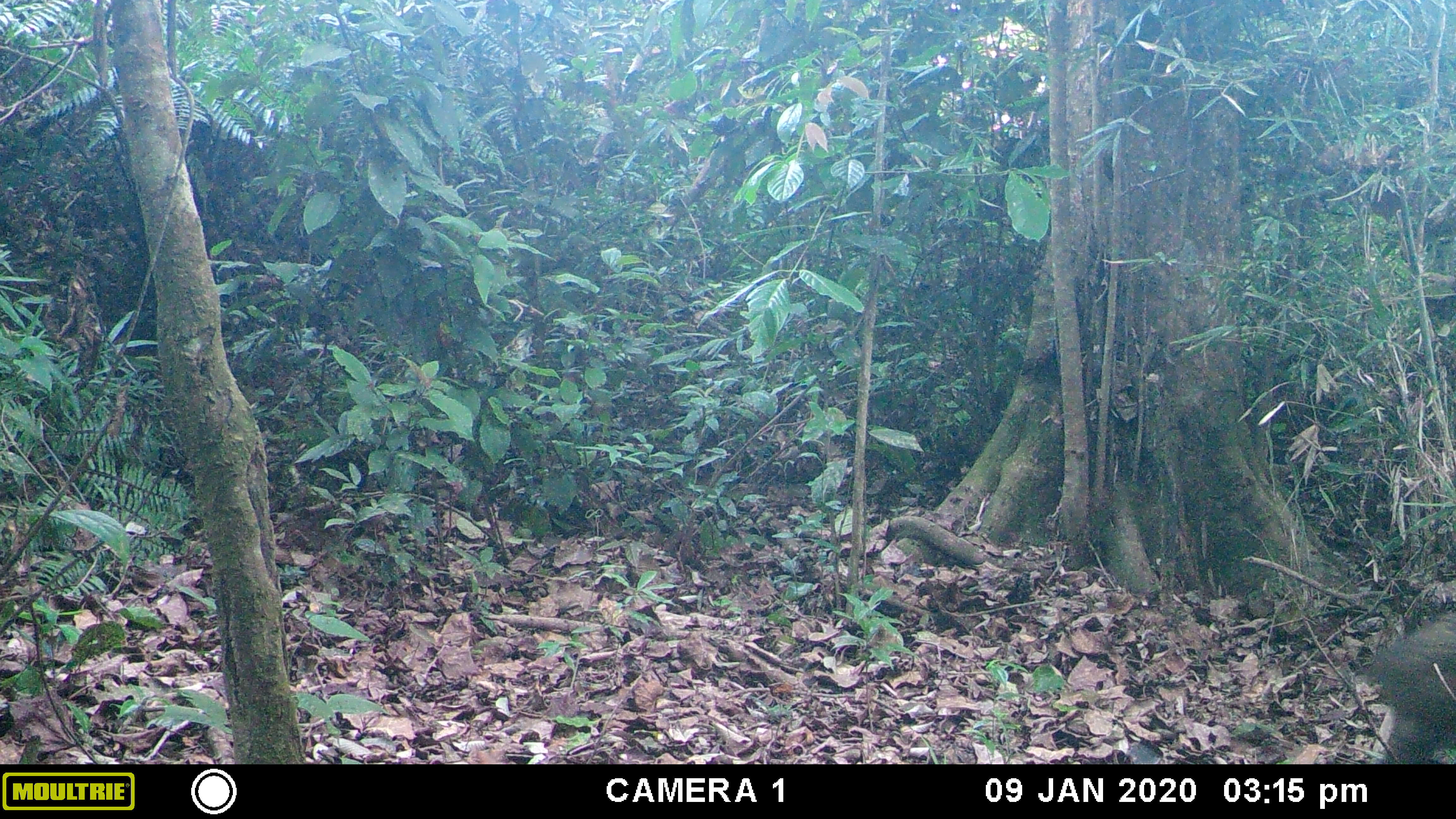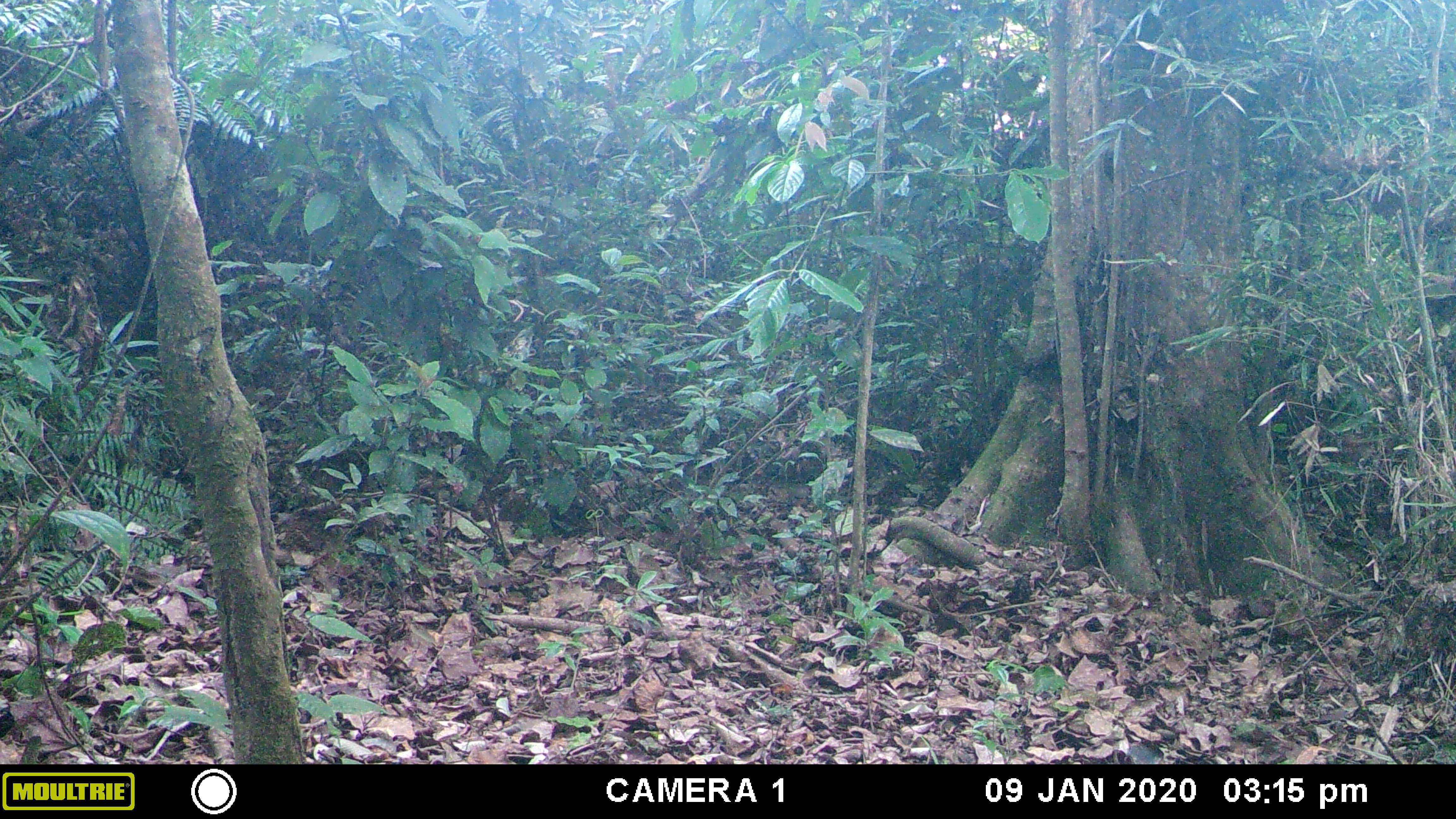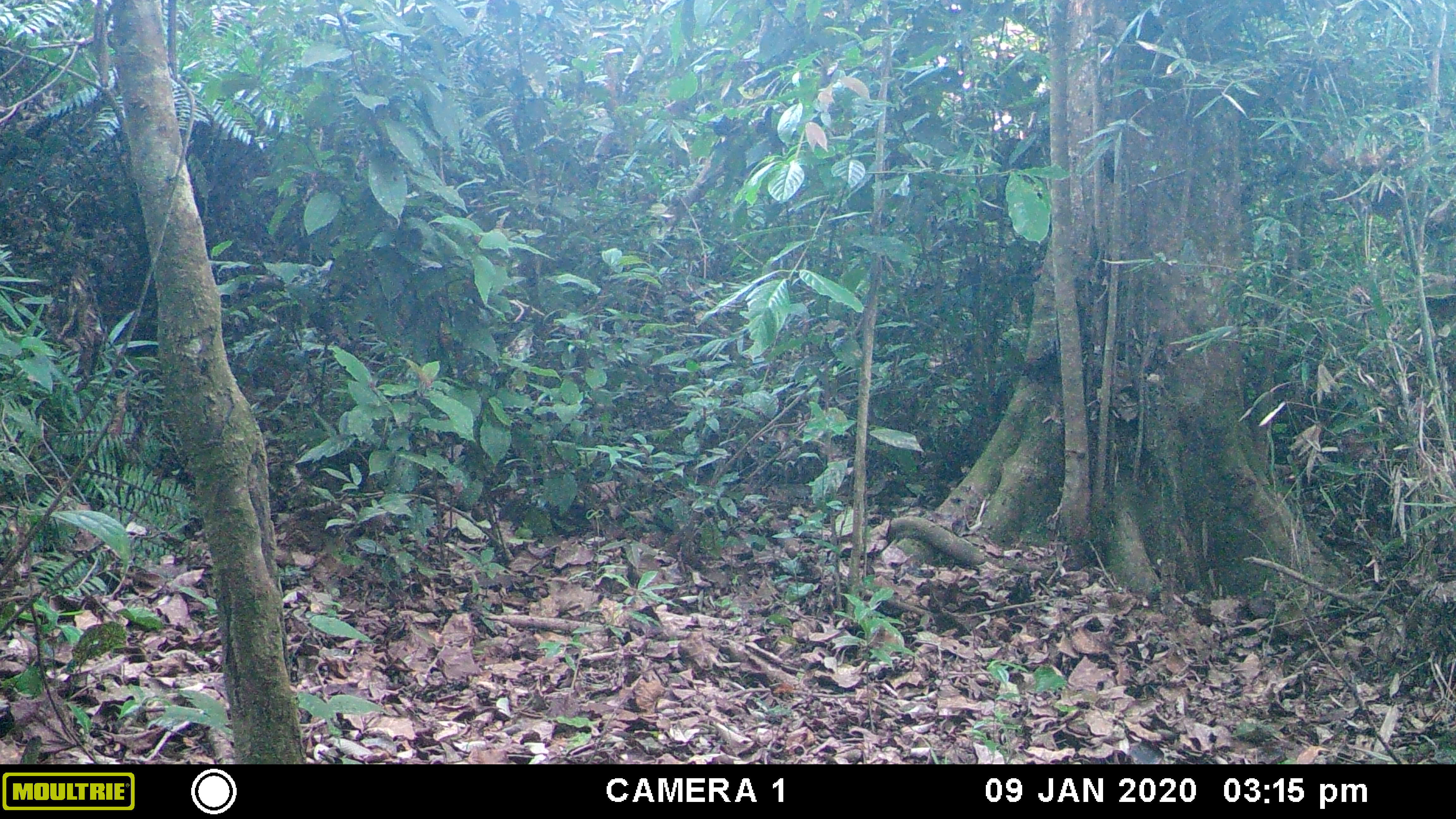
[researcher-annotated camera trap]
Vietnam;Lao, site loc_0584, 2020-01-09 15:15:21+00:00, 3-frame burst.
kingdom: Animalia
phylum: Chordata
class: Mammalia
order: Carnivora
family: Mustelidae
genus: Martes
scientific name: Martes flavigula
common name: yellow-throated marten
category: yellow throated marten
Yellow throated marten (yellow-throated marten) (Martes flavigula). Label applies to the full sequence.